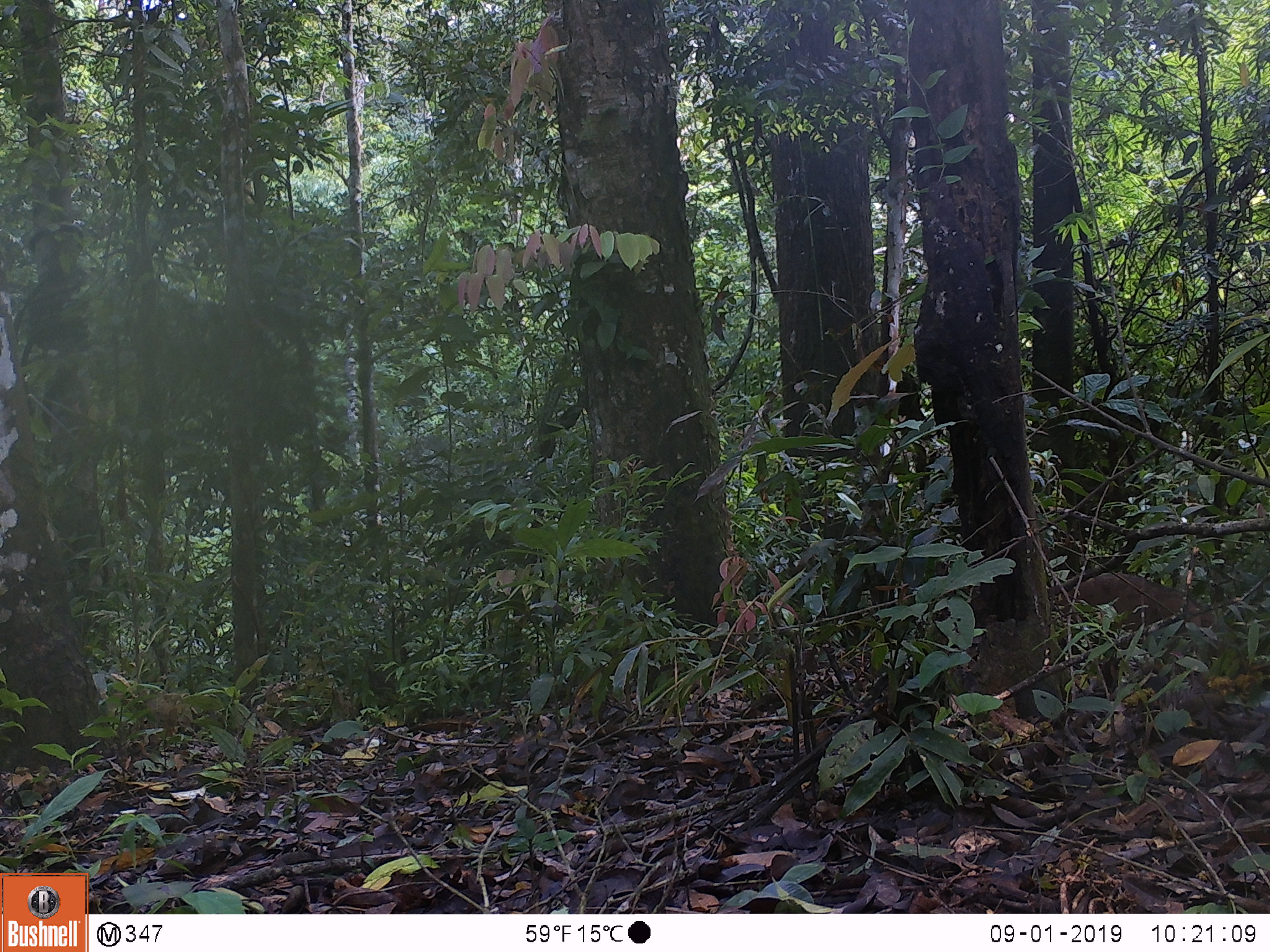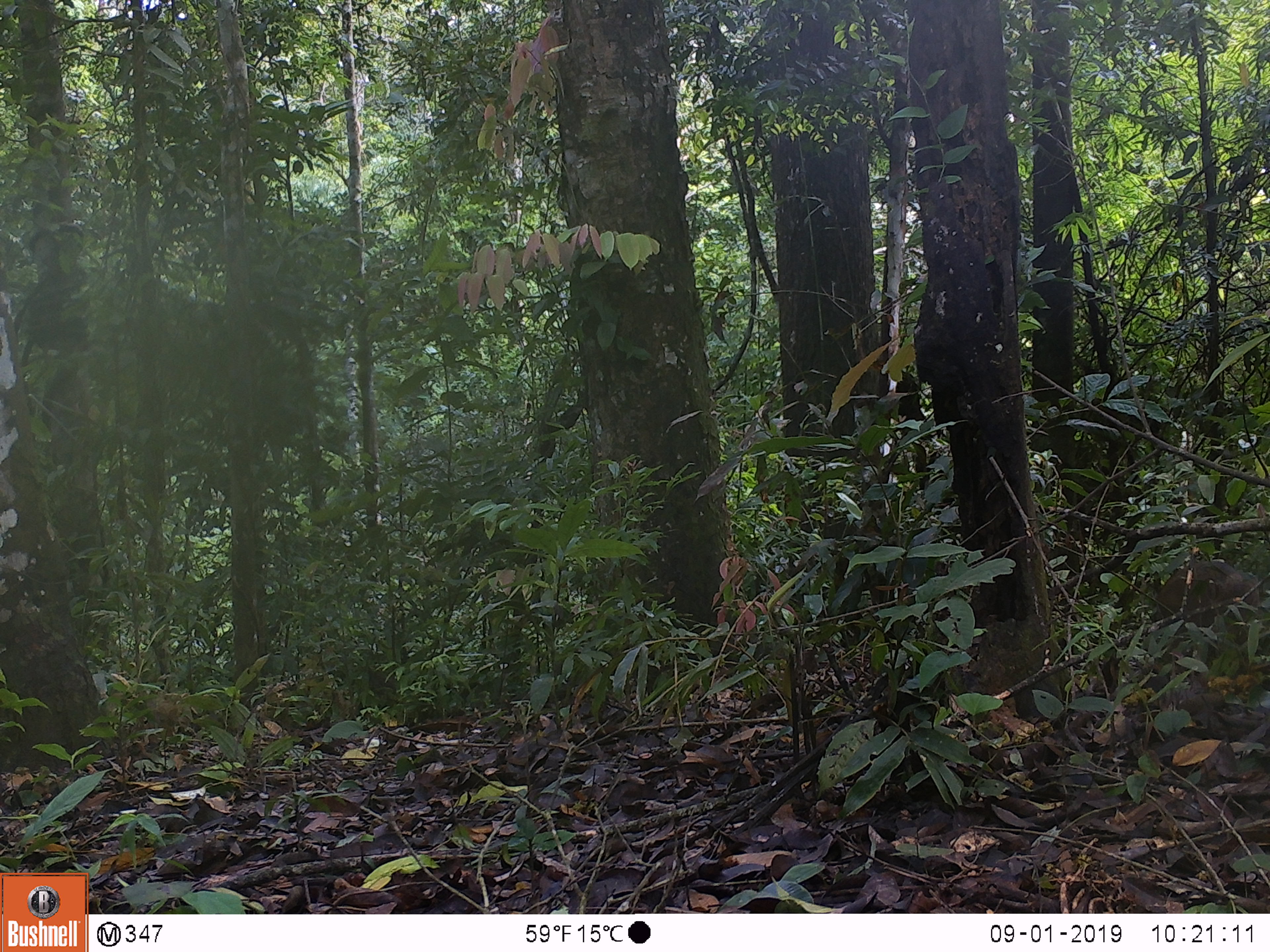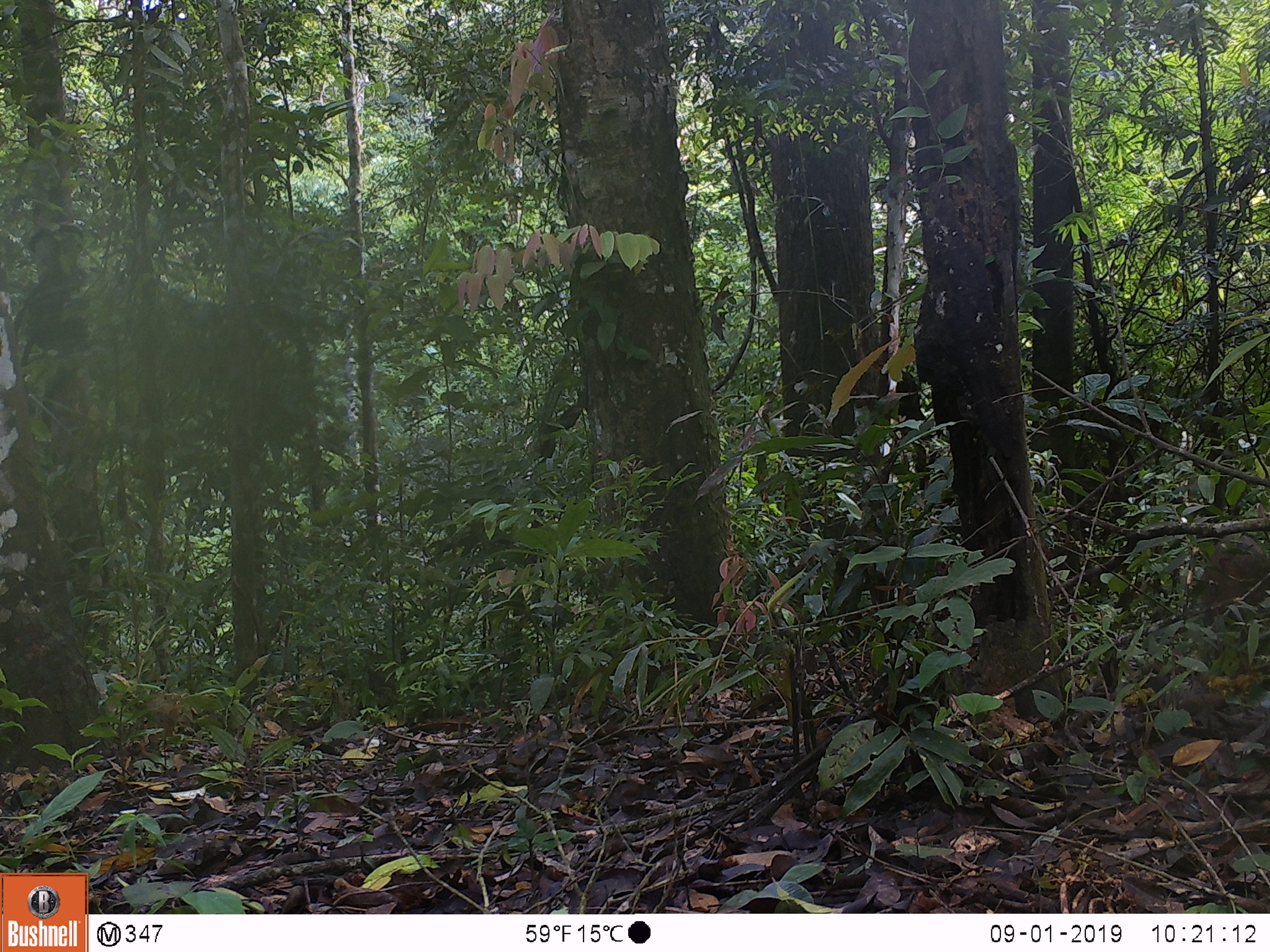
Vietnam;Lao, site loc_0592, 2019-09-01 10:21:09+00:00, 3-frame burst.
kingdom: Animalia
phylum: Chordata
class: Mammalia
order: Artiodactyla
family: Suidae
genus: Sus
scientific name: Sus scrofa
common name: eurasian wild pig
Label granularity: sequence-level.